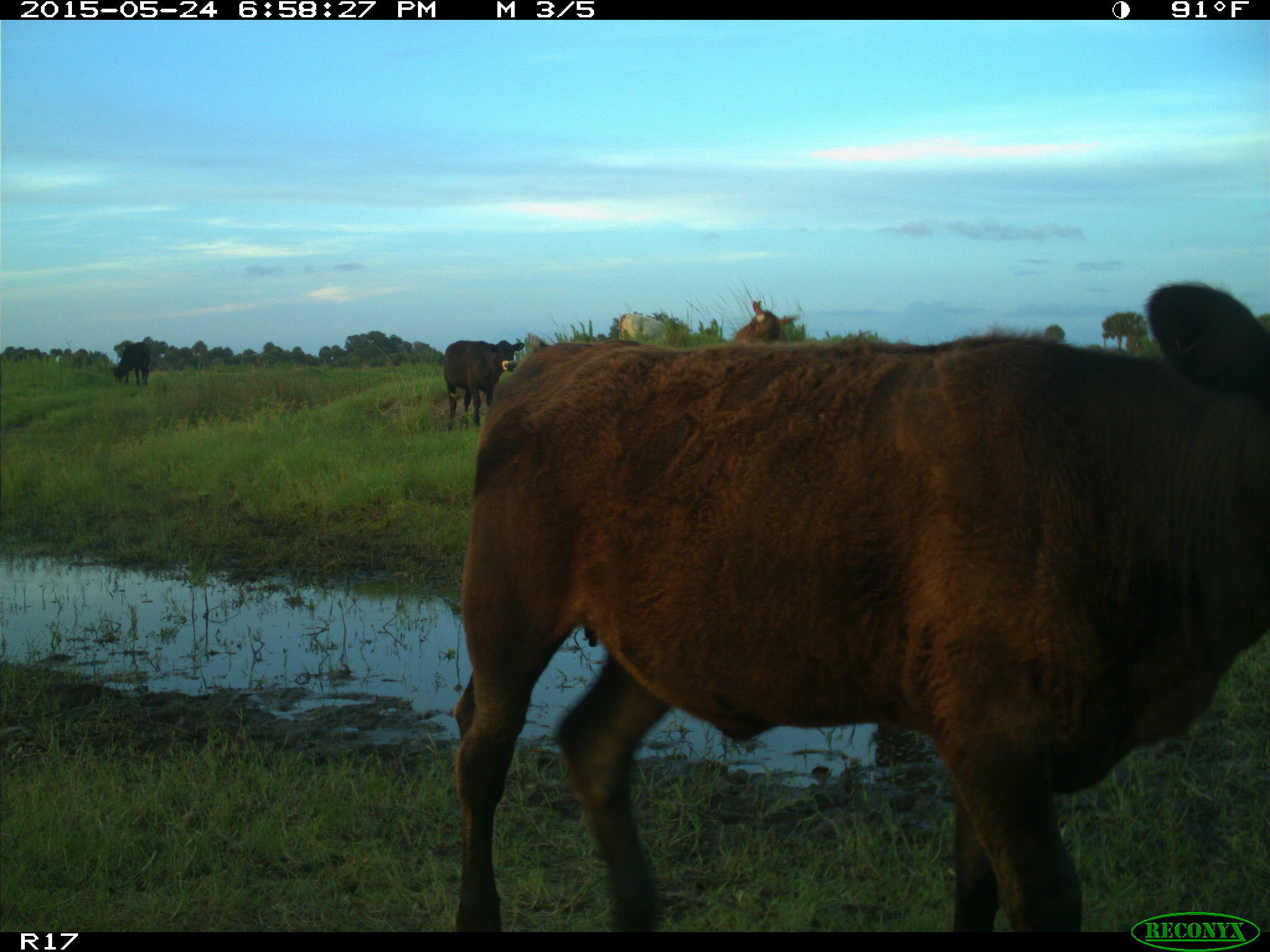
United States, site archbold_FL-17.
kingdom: Animalia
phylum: Chordata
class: Mammalia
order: Artiodactyla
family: Bovidae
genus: Bos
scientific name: Bos taurus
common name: domestic cow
Bos taurus (domestic cow).